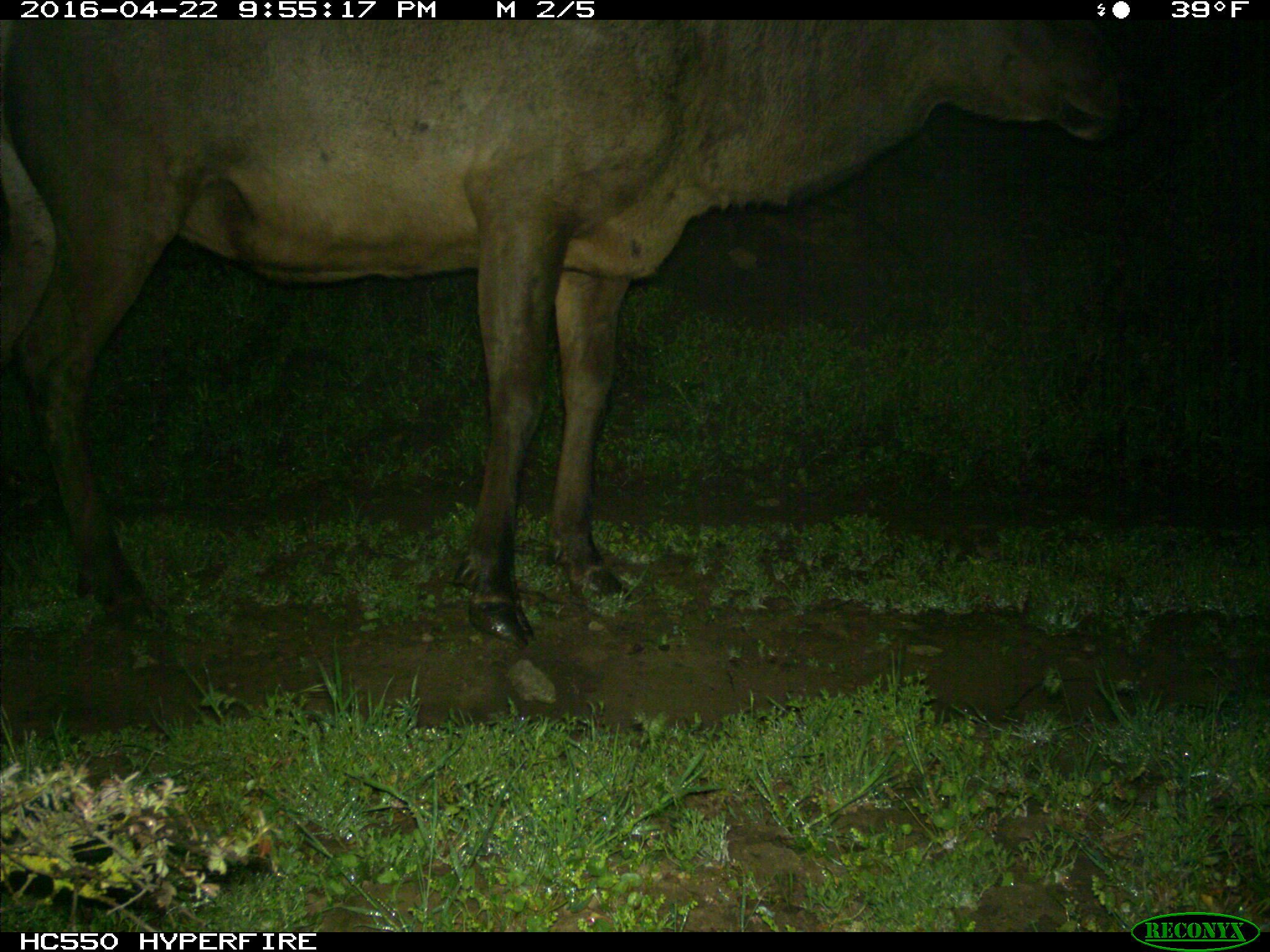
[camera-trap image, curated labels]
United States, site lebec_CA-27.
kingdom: Animalia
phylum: Chordata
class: Mammalia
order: Artiodactyla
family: Cervidae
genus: Cervus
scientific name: Cervus canadensis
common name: elk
Cervus canadensis (elk).